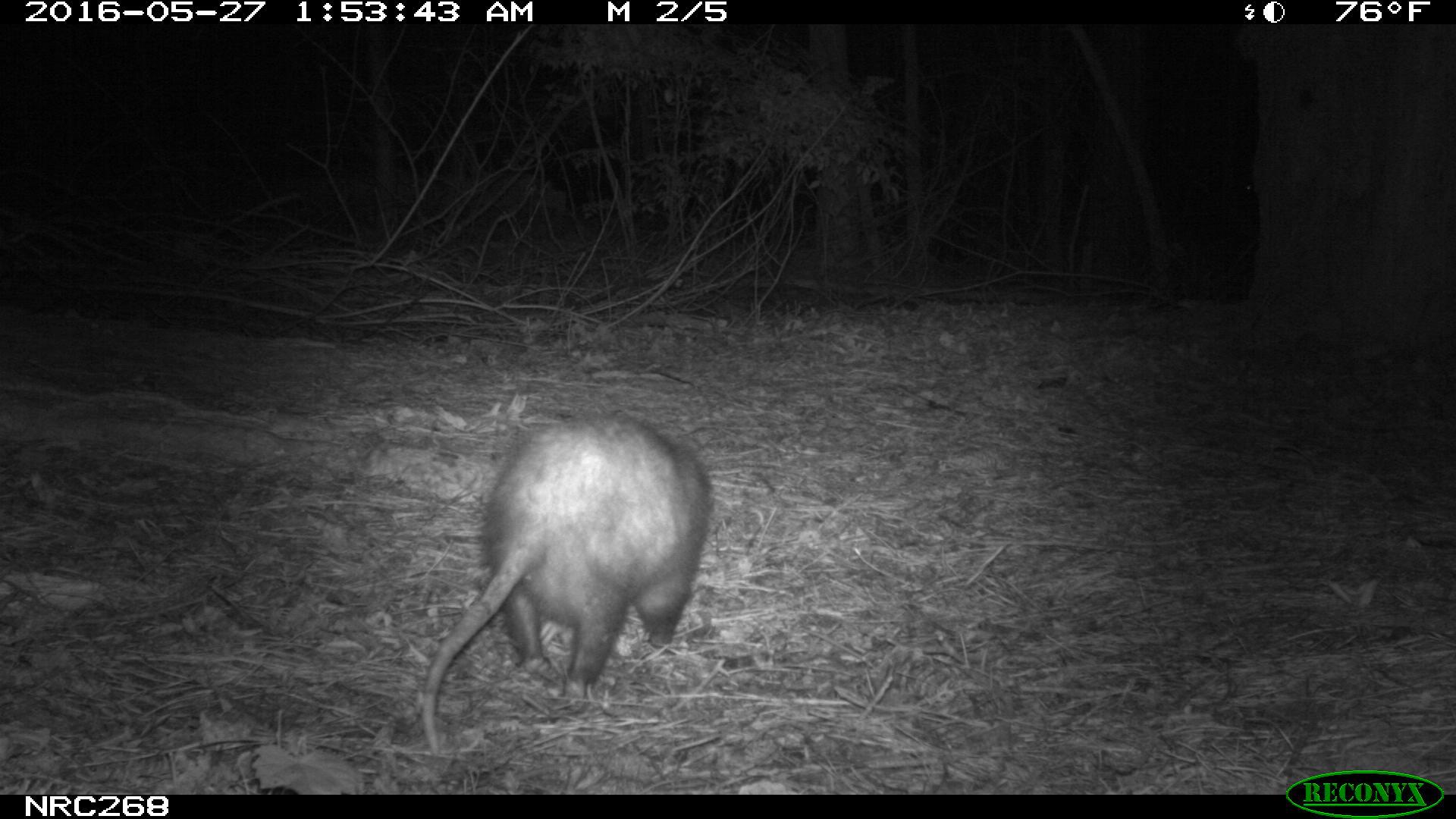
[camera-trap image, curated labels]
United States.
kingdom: Animalia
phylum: Chordata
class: Mammalia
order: Didelphimorphia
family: Didelphidae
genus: Didelphis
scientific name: Didelphis virginiana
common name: virginia opossum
Virginia Opossum (Didelphis virginiana).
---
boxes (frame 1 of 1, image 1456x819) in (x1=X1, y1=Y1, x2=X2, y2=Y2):
Virginia Opossum: (x1=404, y1=402, x2=726, y2=762)